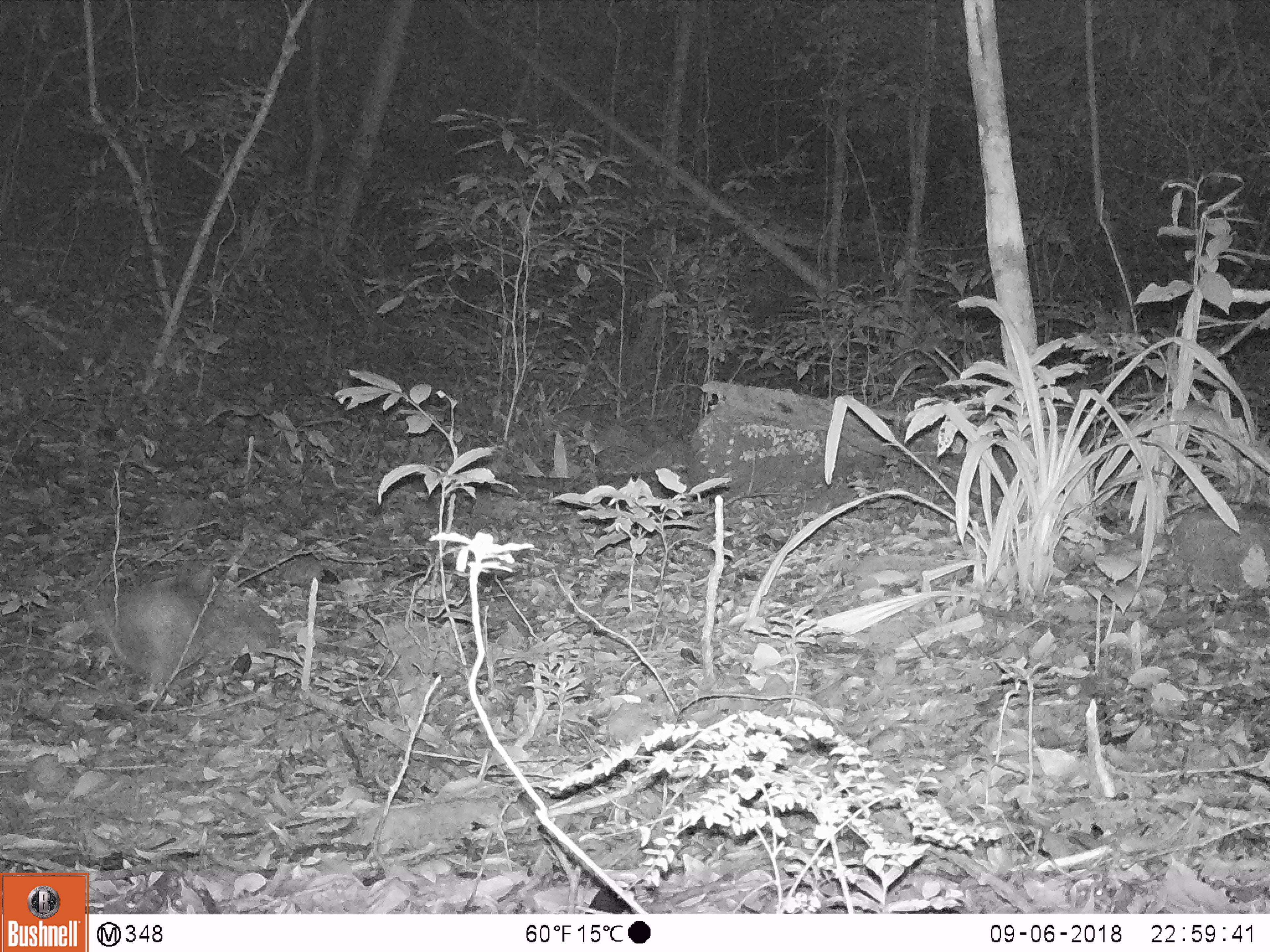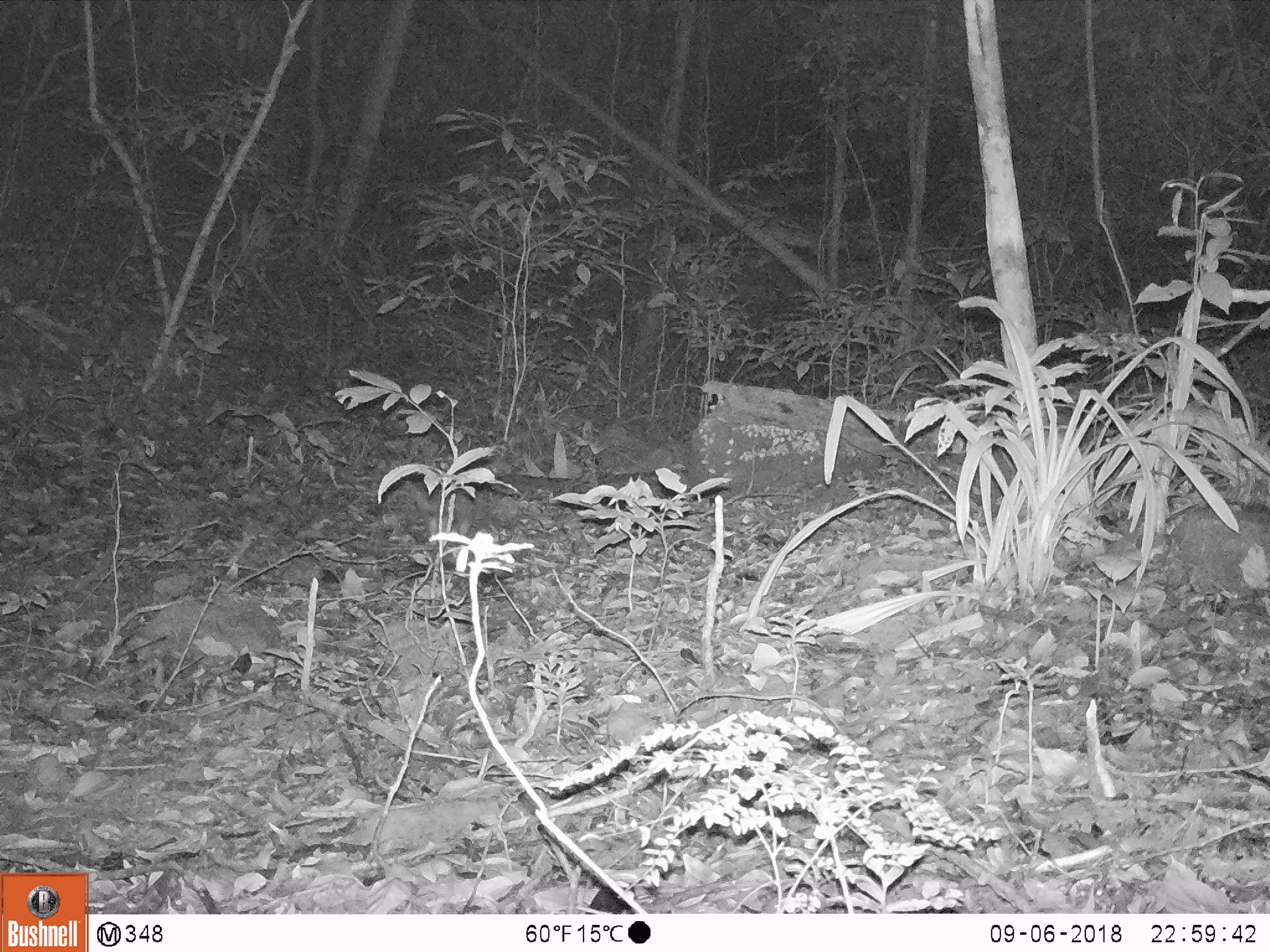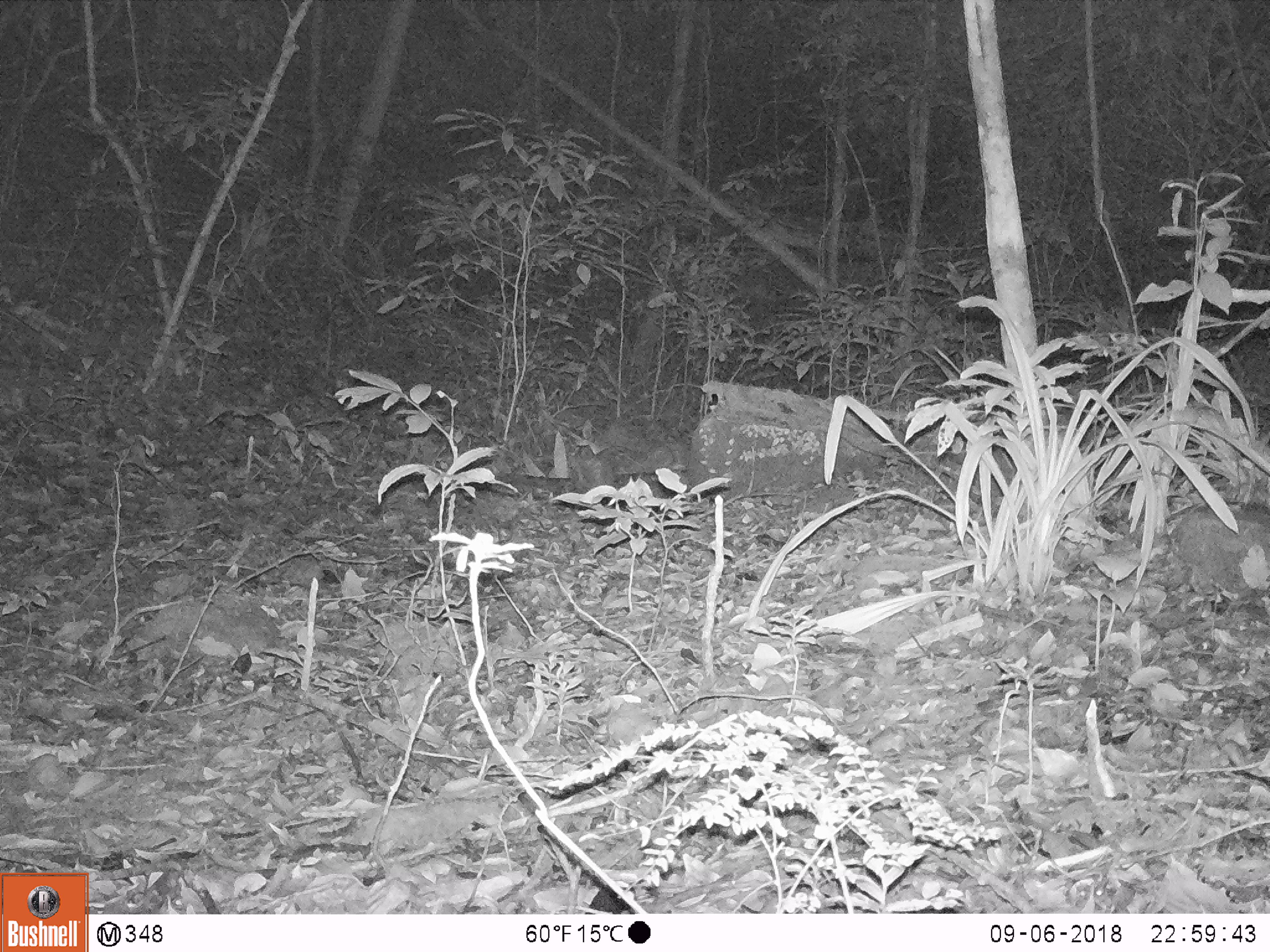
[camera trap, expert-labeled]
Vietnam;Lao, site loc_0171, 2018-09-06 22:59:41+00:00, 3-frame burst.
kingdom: Animalia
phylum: Chordata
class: Mammalia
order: Rodentia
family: Hystricidae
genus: Atherurus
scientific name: Atherurus macrourus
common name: asiatic brush-tailed porcupine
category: asiatic brush tailed porcupine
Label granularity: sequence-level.